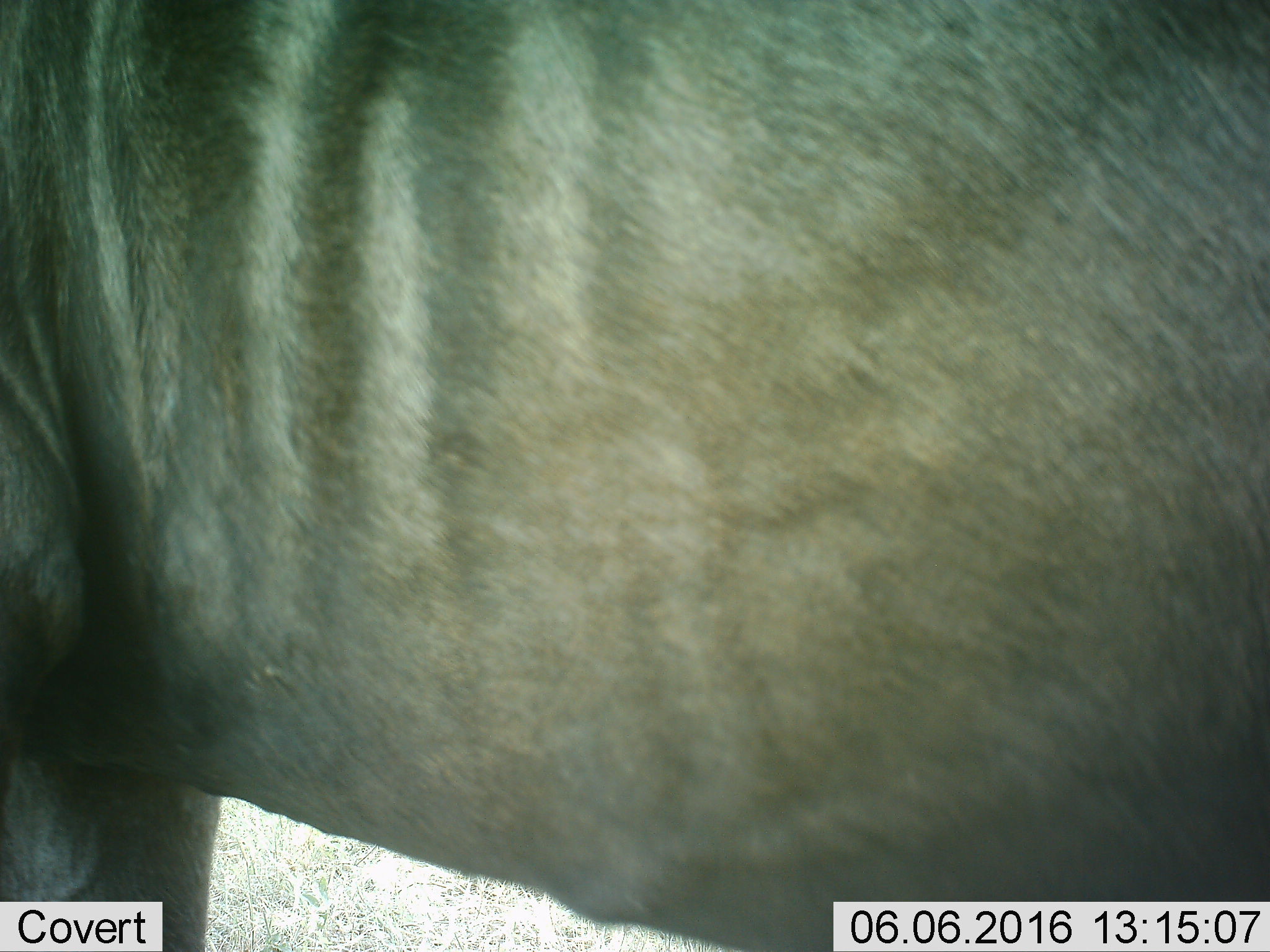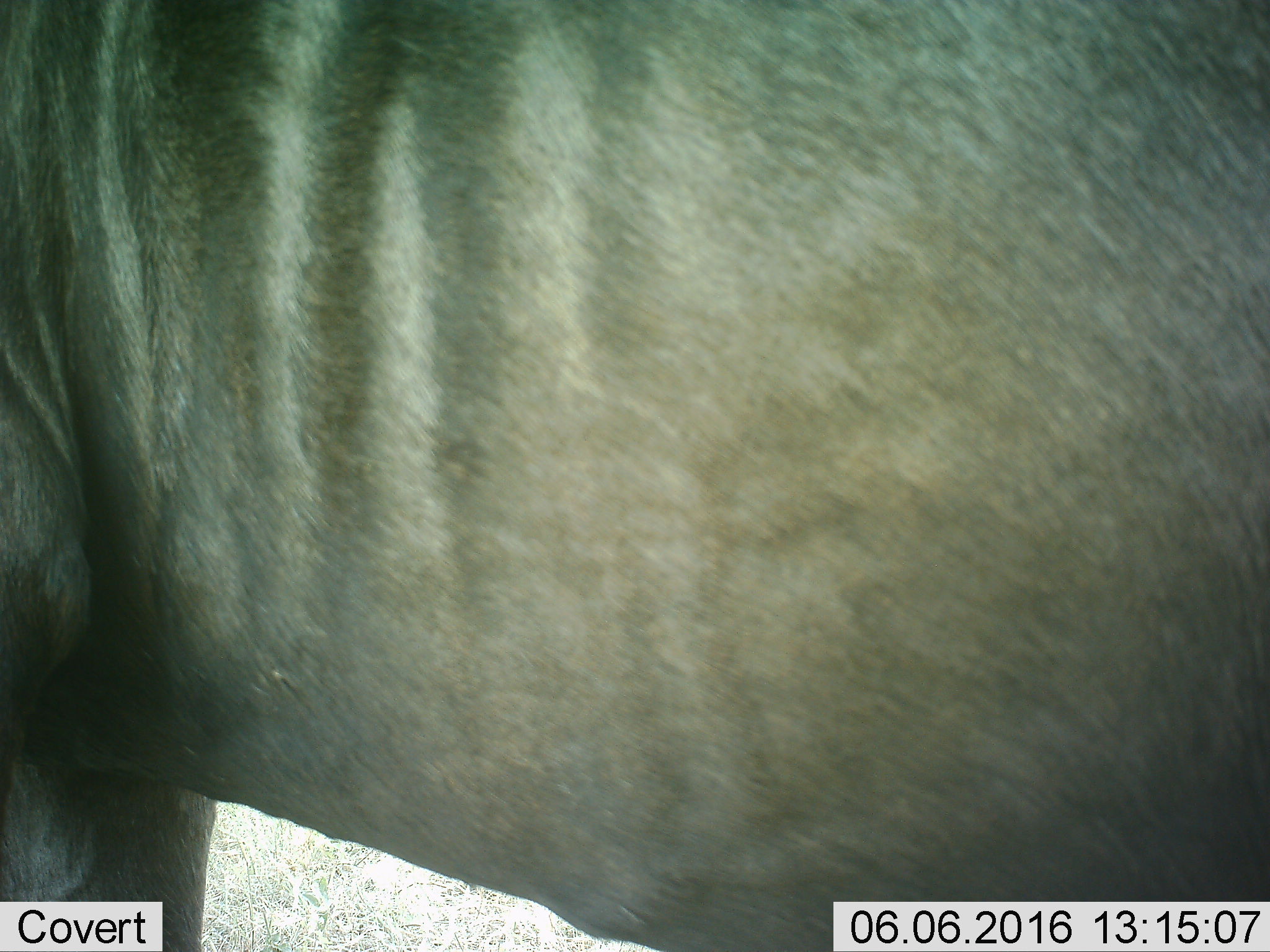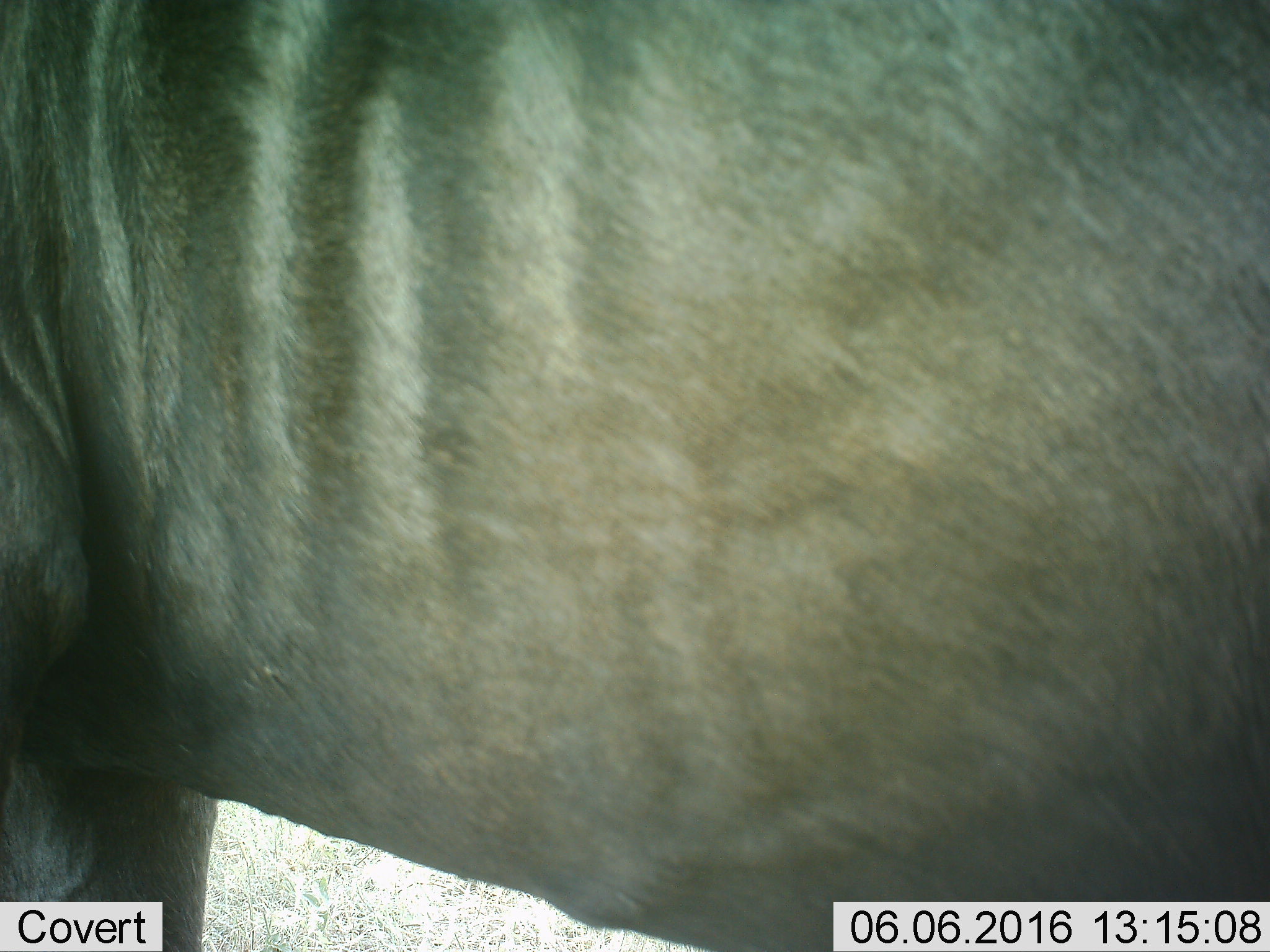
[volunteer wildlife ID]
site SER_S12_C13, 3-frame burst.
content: unidentified animal